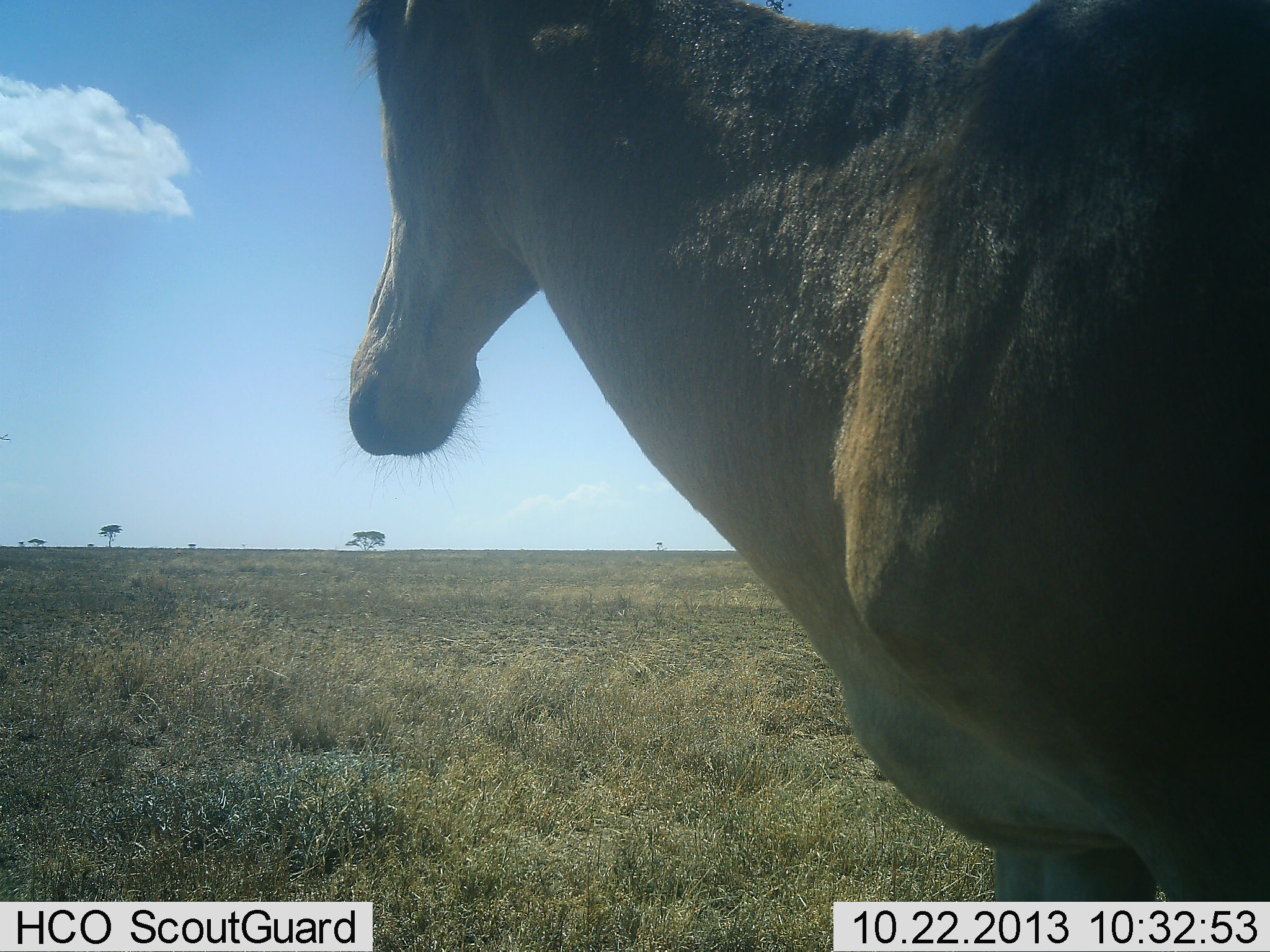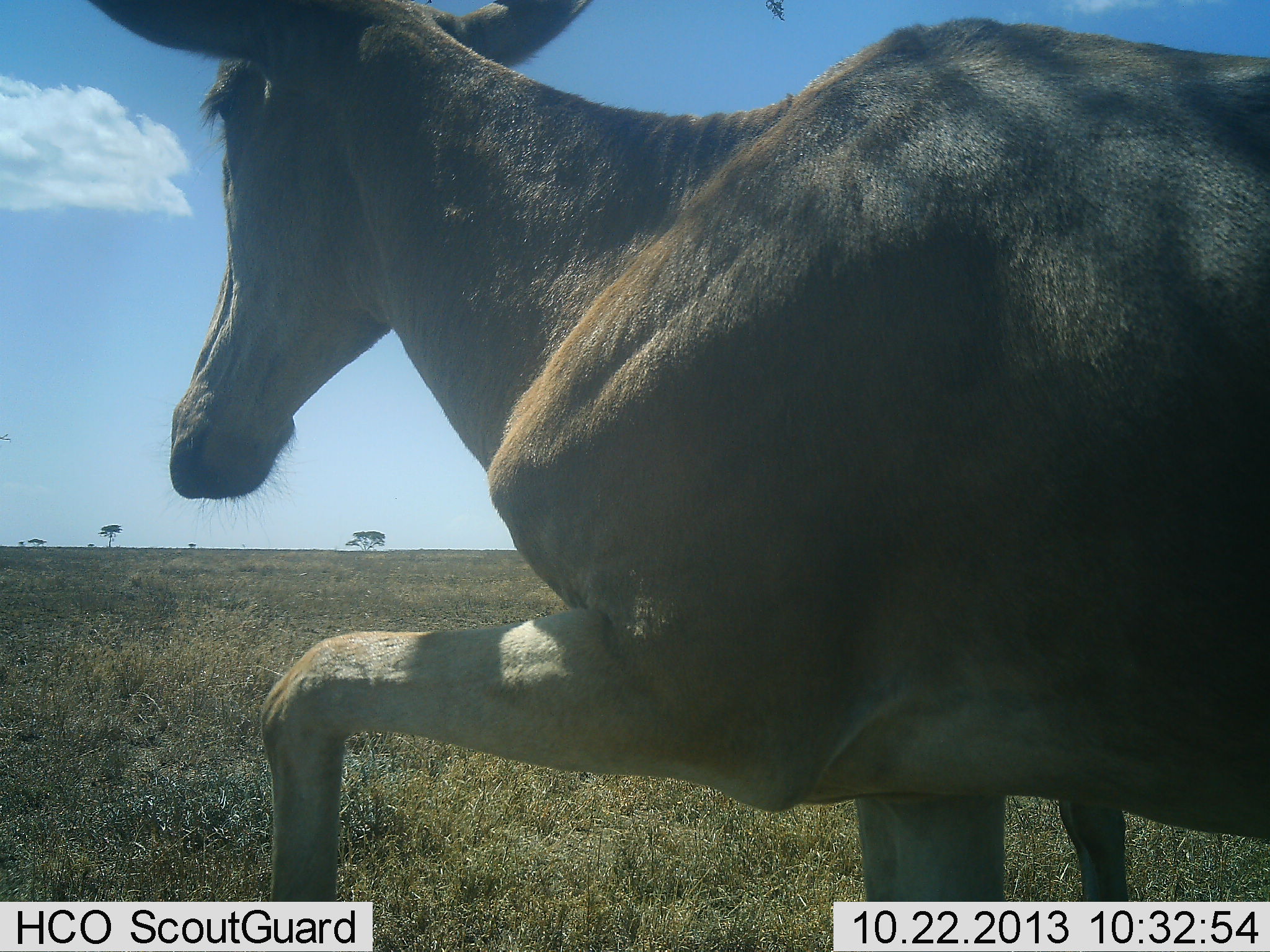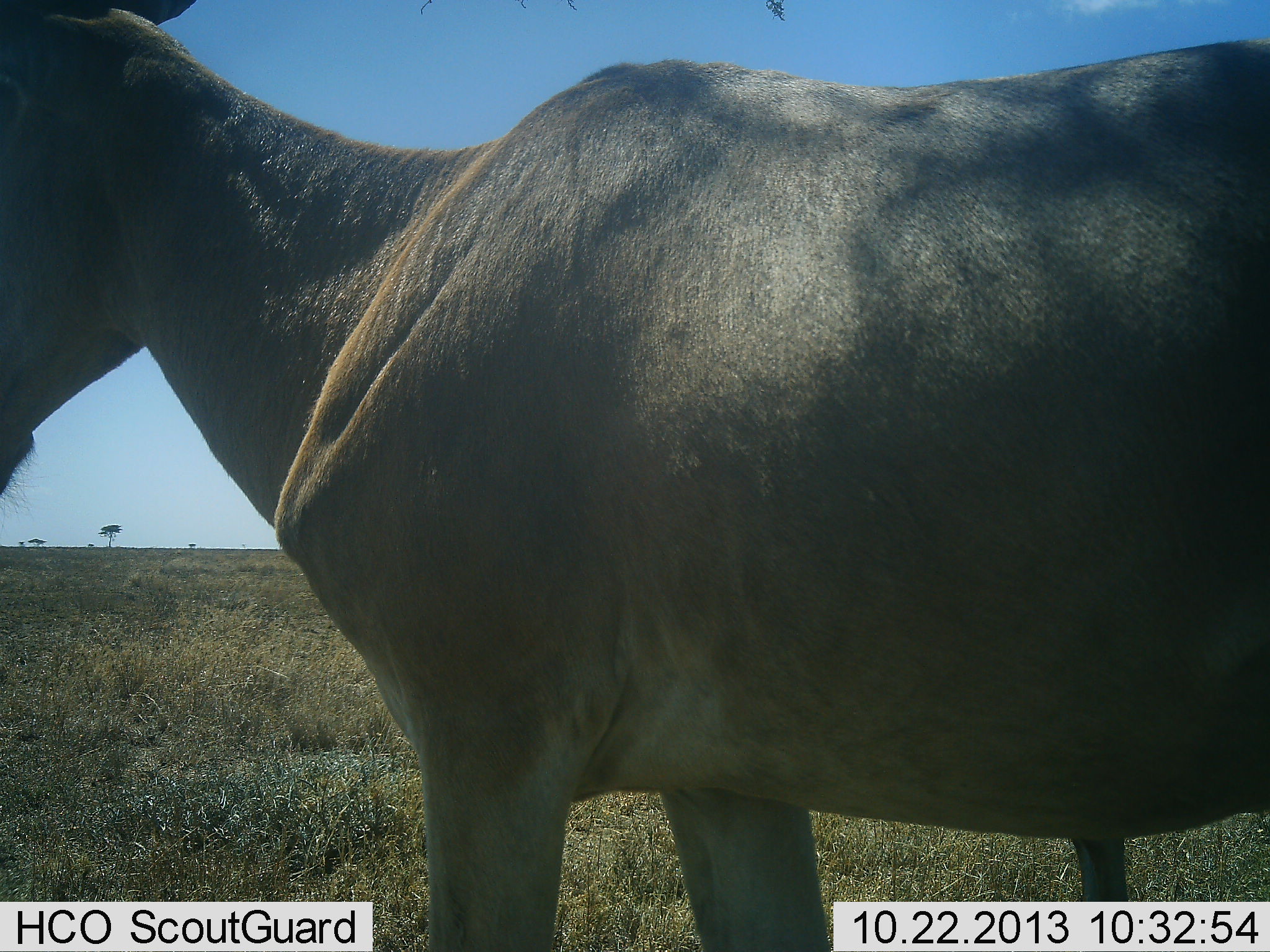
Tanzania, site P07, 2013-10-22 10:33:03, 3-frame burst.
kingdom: Animalia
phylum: Chordata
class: Mammalia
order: Artiodactyla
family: Bovidae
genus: Alcelaphus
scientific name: Alcelaphus buselaphus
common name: hartebeest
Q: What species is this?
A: Hartebeest (Alcelaphus buselaphus).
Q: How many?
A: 1.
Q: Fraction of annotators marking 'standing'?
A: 41%.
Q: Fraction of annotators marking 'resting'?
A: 0%.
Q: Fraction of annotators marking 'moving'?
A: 78%.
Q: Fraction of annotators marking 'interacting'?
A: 0%.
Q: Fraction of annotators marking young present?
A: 0%.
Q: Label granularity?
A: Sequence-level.